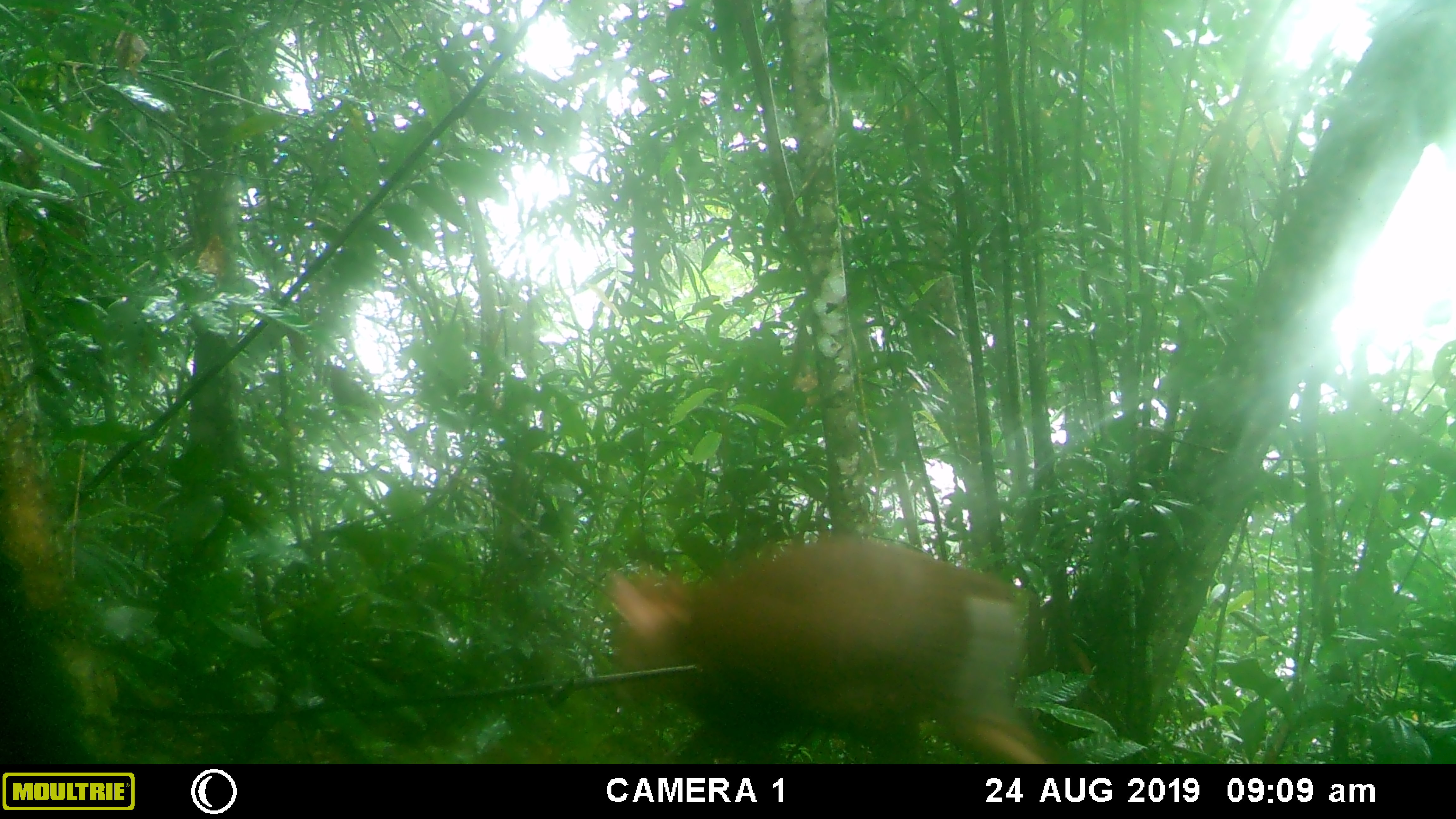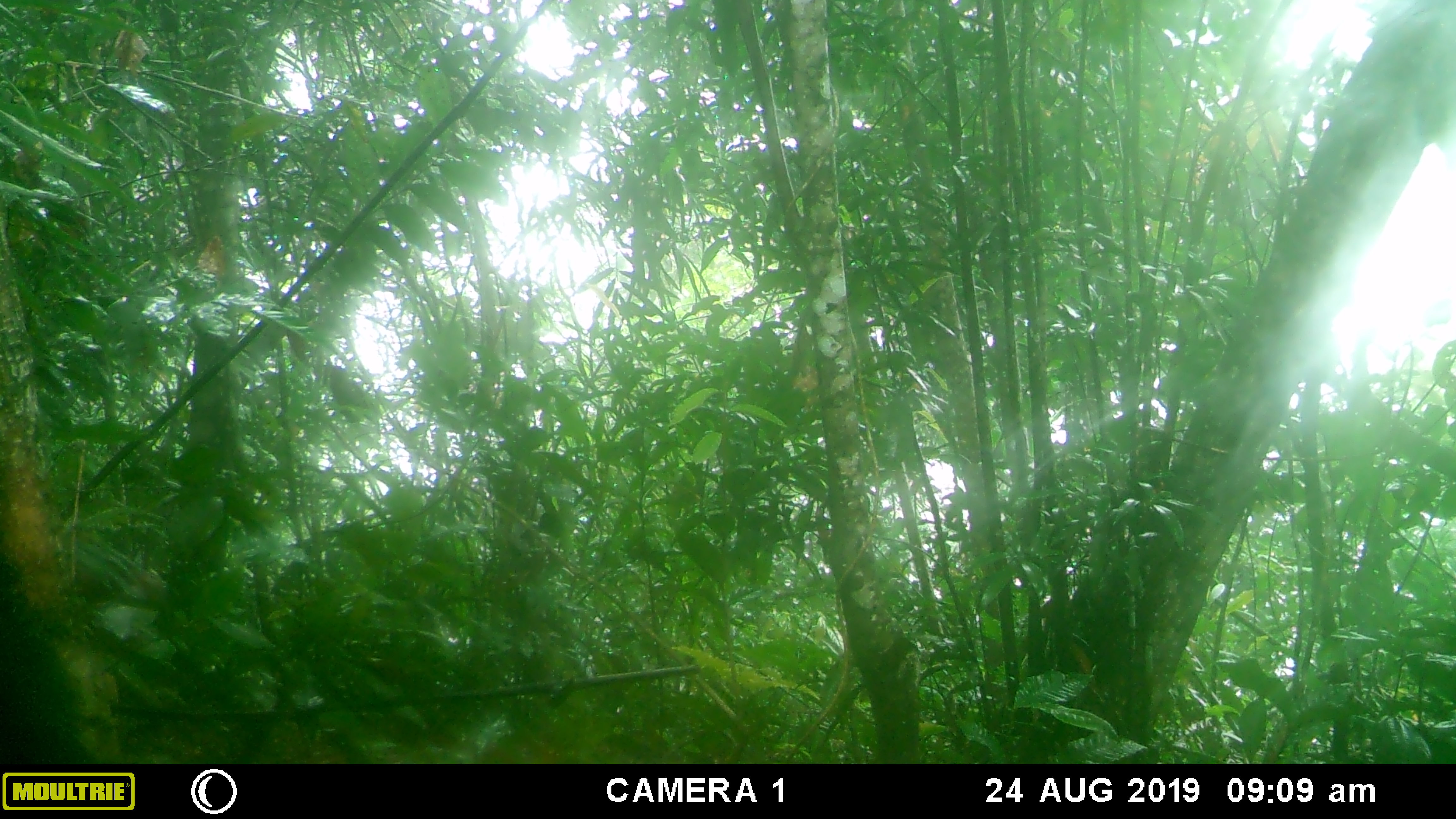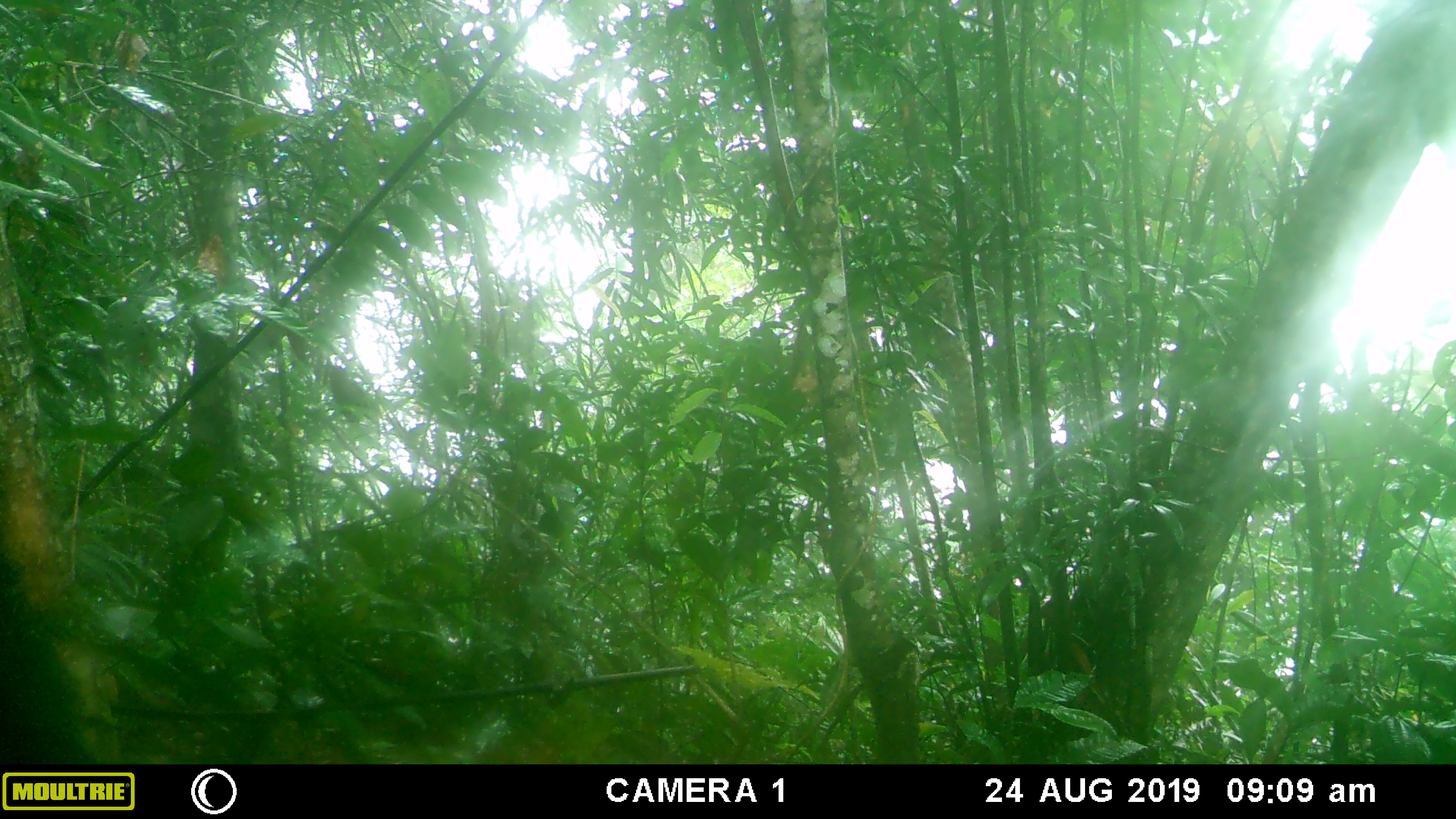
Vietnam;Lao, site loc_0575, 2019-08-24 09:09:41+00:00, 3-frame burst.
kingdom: Animalia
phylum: Chordata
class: Mammalia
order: Artiodactyla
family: Cervidae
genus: Muntiacus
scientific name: Muntiacus rooseveltorum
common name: roosevelt's muntjac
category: roosevelts muntjac group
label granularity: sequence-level